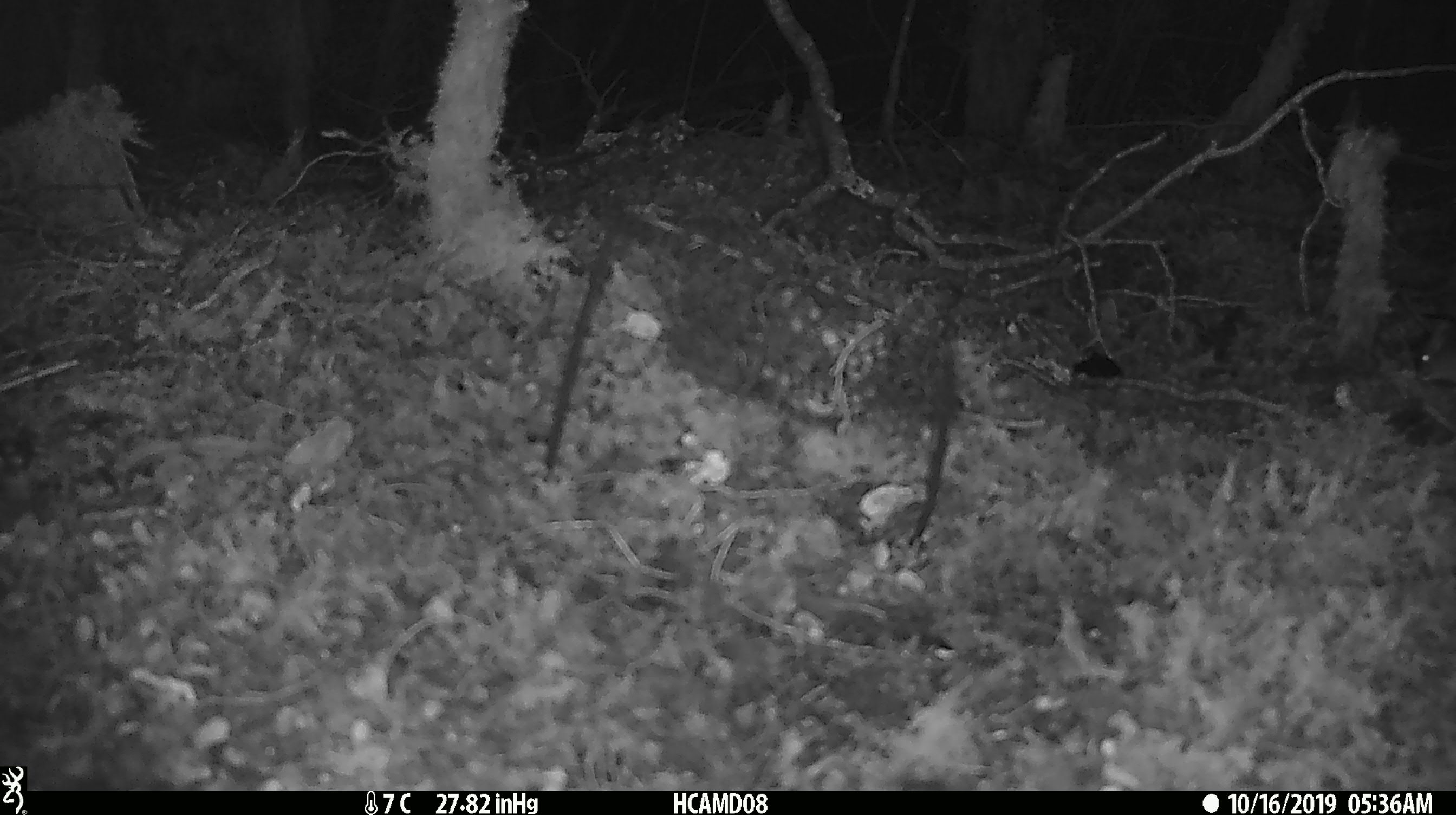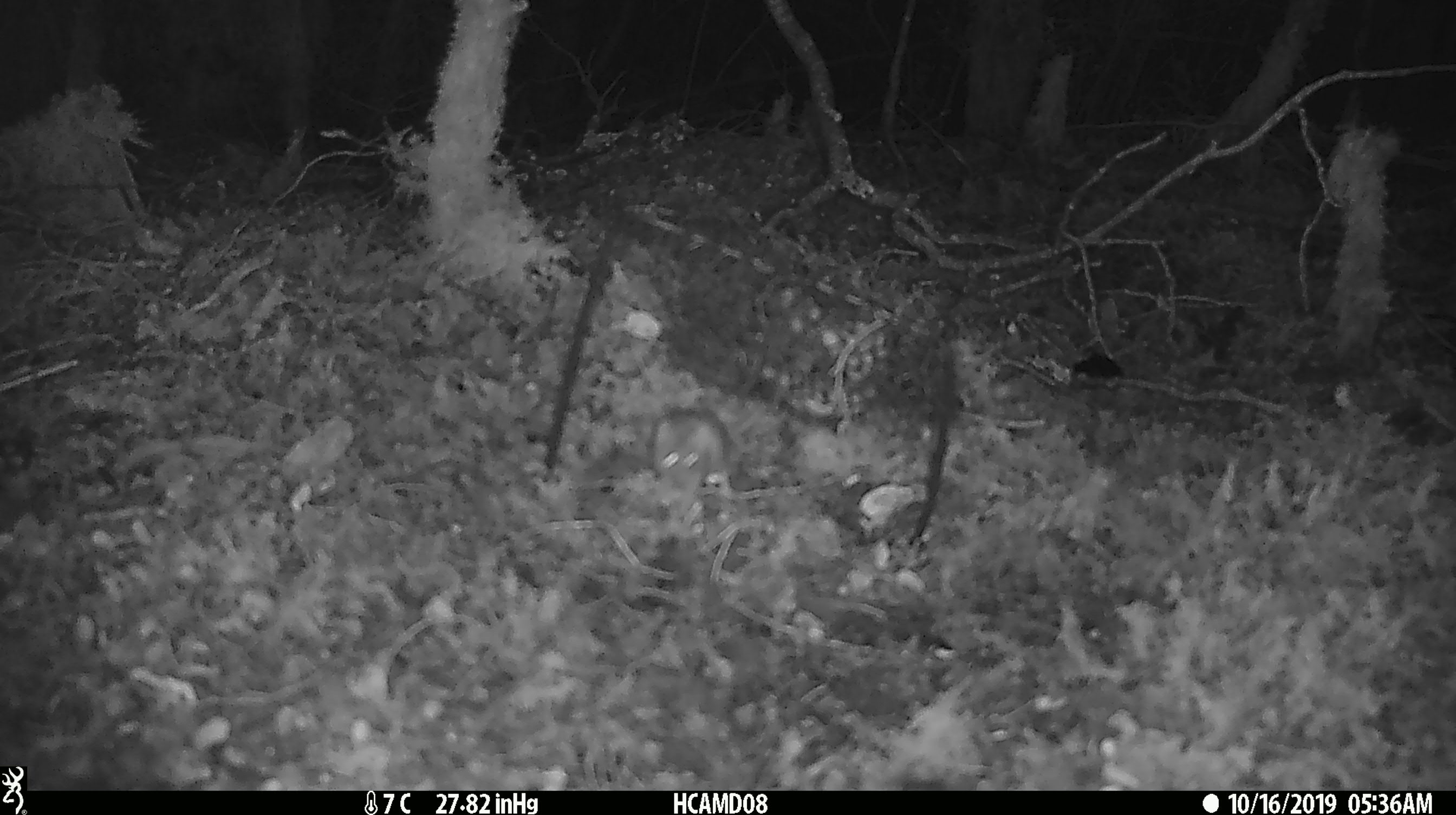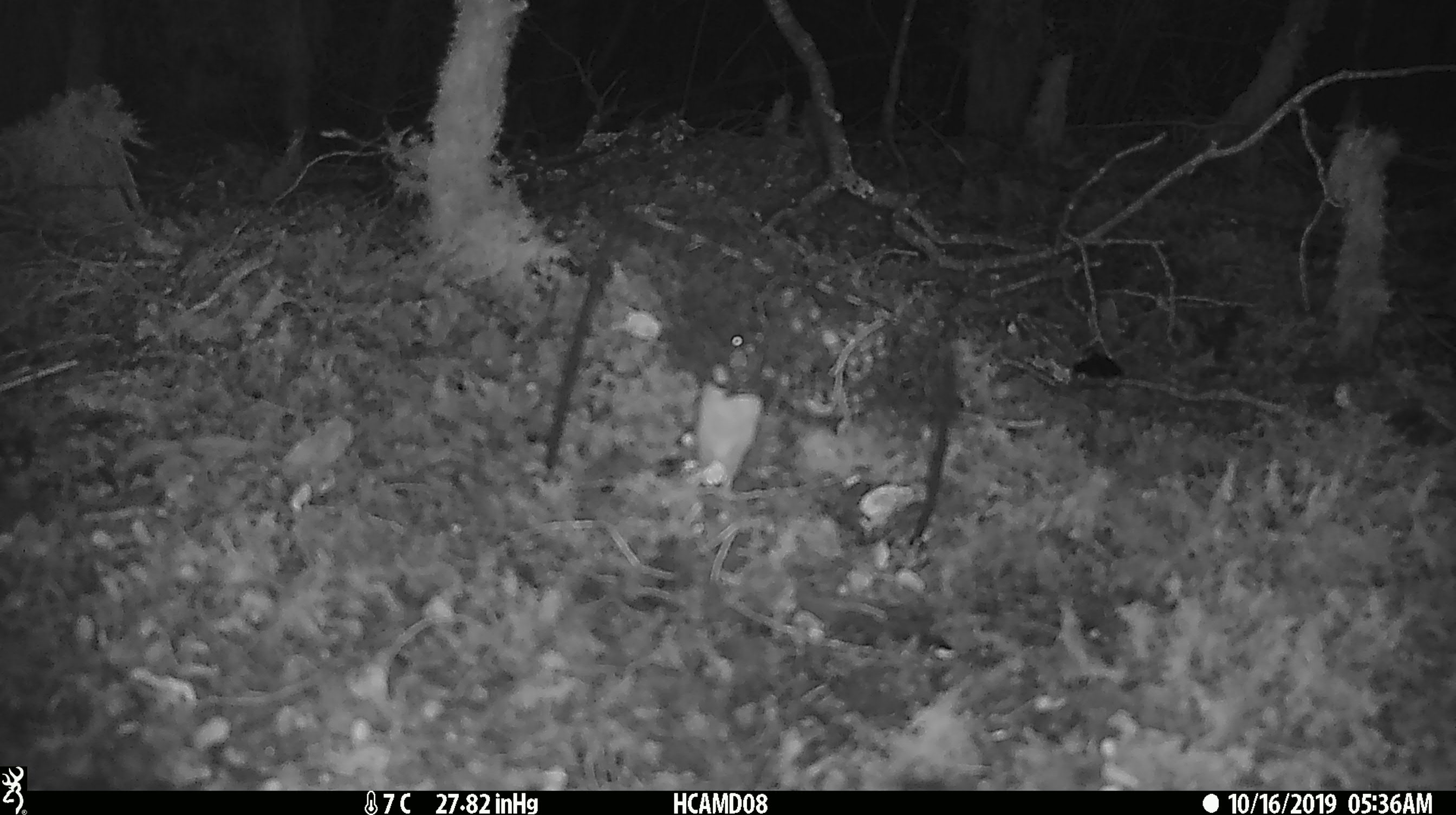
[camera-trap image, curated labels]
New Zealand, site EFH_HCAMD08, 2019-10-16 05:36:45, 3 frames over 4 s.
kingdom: Animalia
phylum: Chordata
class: Mammalia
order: Rodentia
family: Muridae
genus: Mus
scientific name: Mus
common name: mouse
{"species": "mouse (Mus)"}